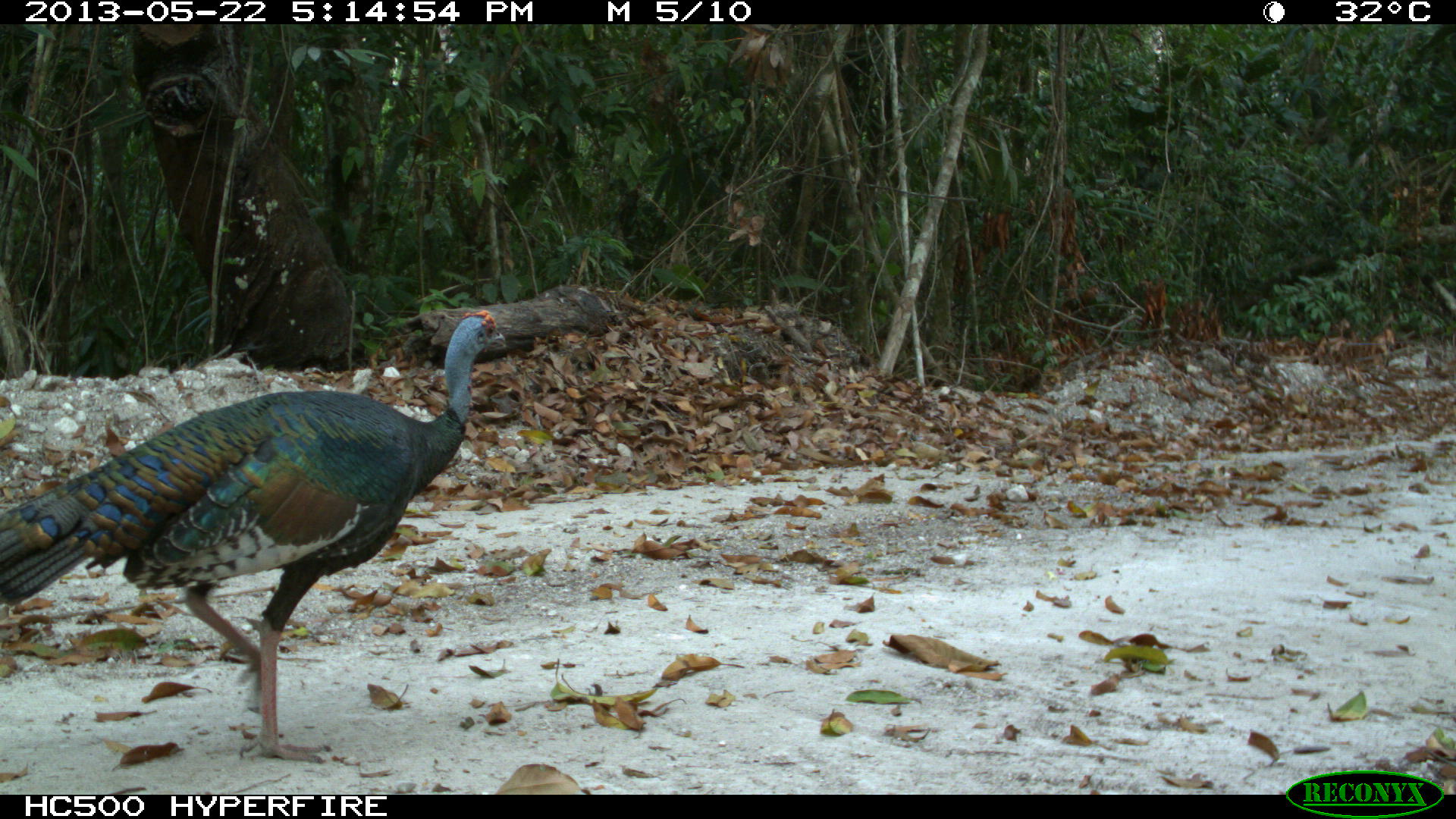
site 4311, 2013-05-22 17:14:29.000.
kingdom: Animalia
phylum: Chordata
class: Aves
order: Galliformes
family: Phasianidae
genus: Meleagris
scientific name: Meleagris ocellata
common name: ocellated turkey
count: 1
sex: male